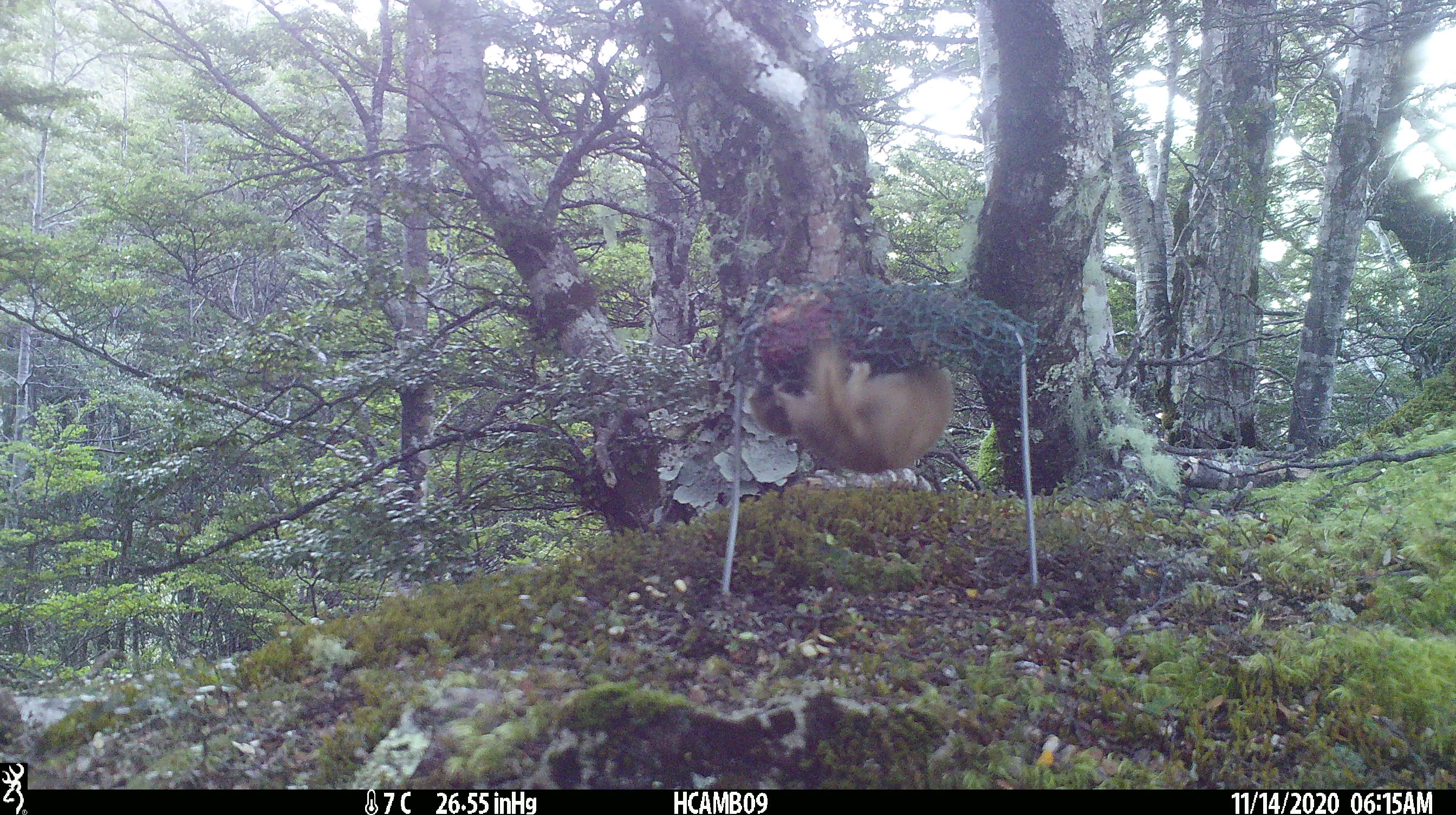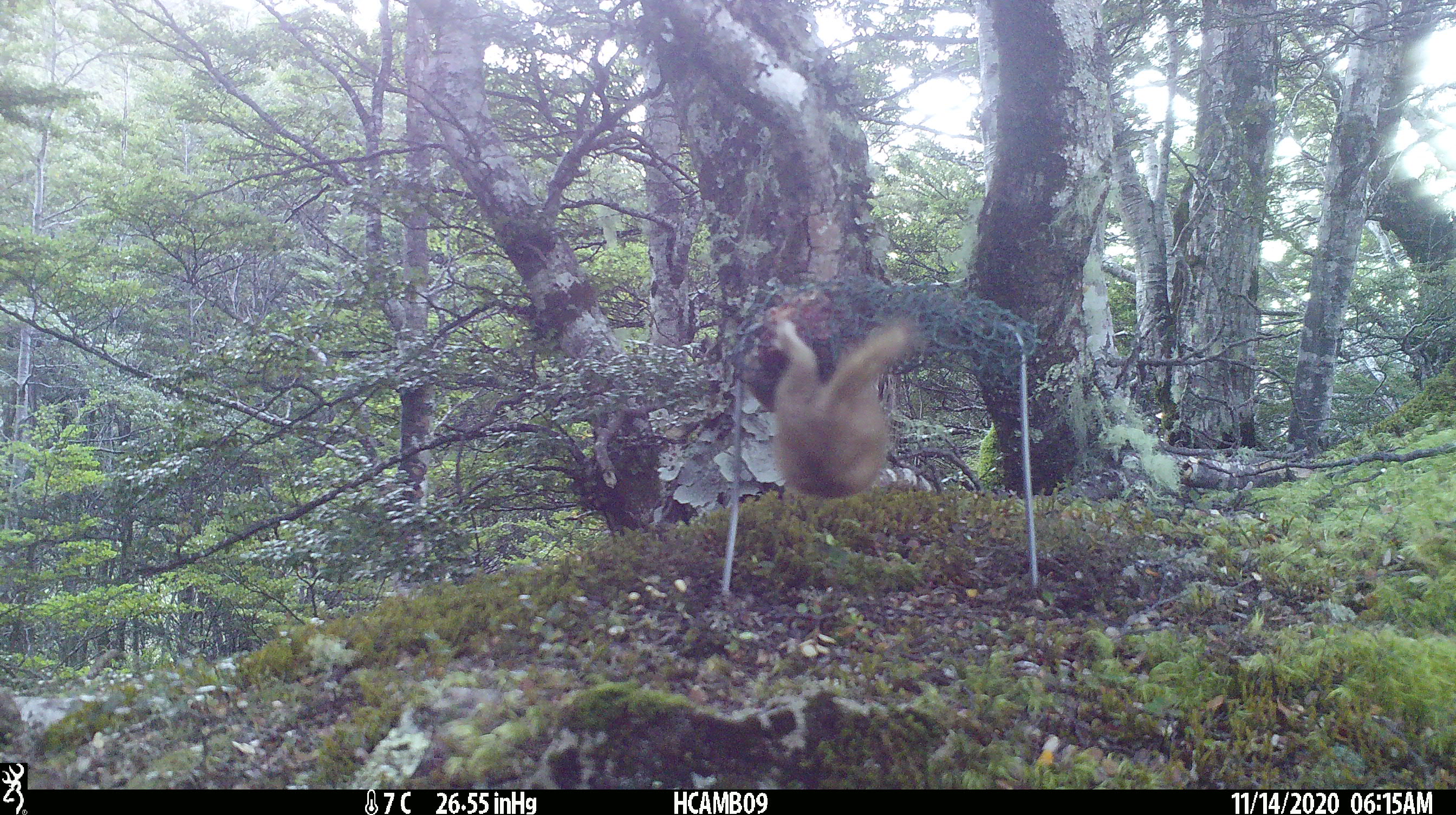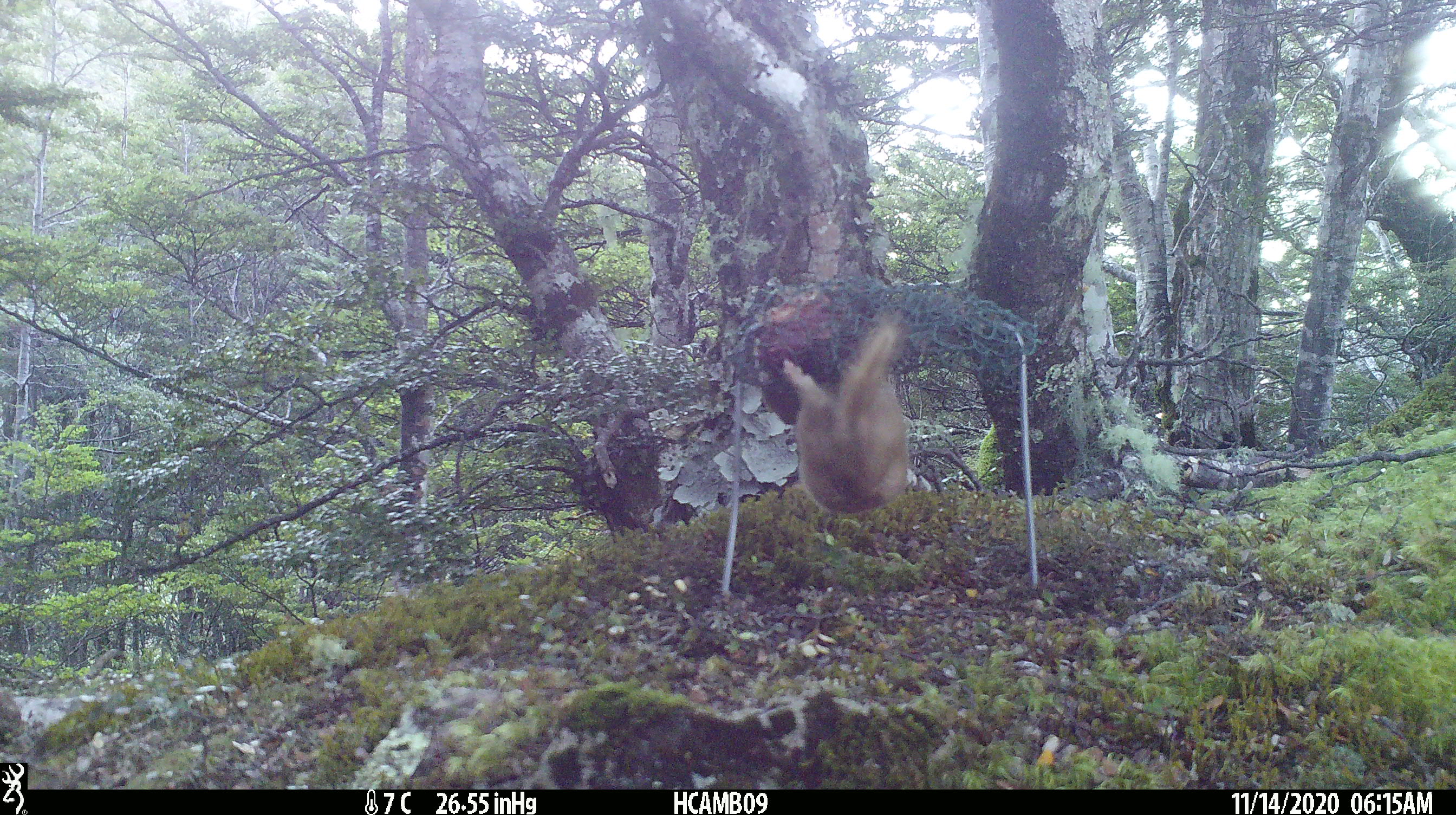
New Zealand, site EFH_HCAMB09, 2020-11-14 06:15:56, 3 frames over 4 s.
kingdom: Animalia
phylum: Chordata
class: Mammalia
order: Carnivora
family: Mustelidae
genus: Mustela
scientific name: Mustela nivalis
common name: least weasel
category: weasel